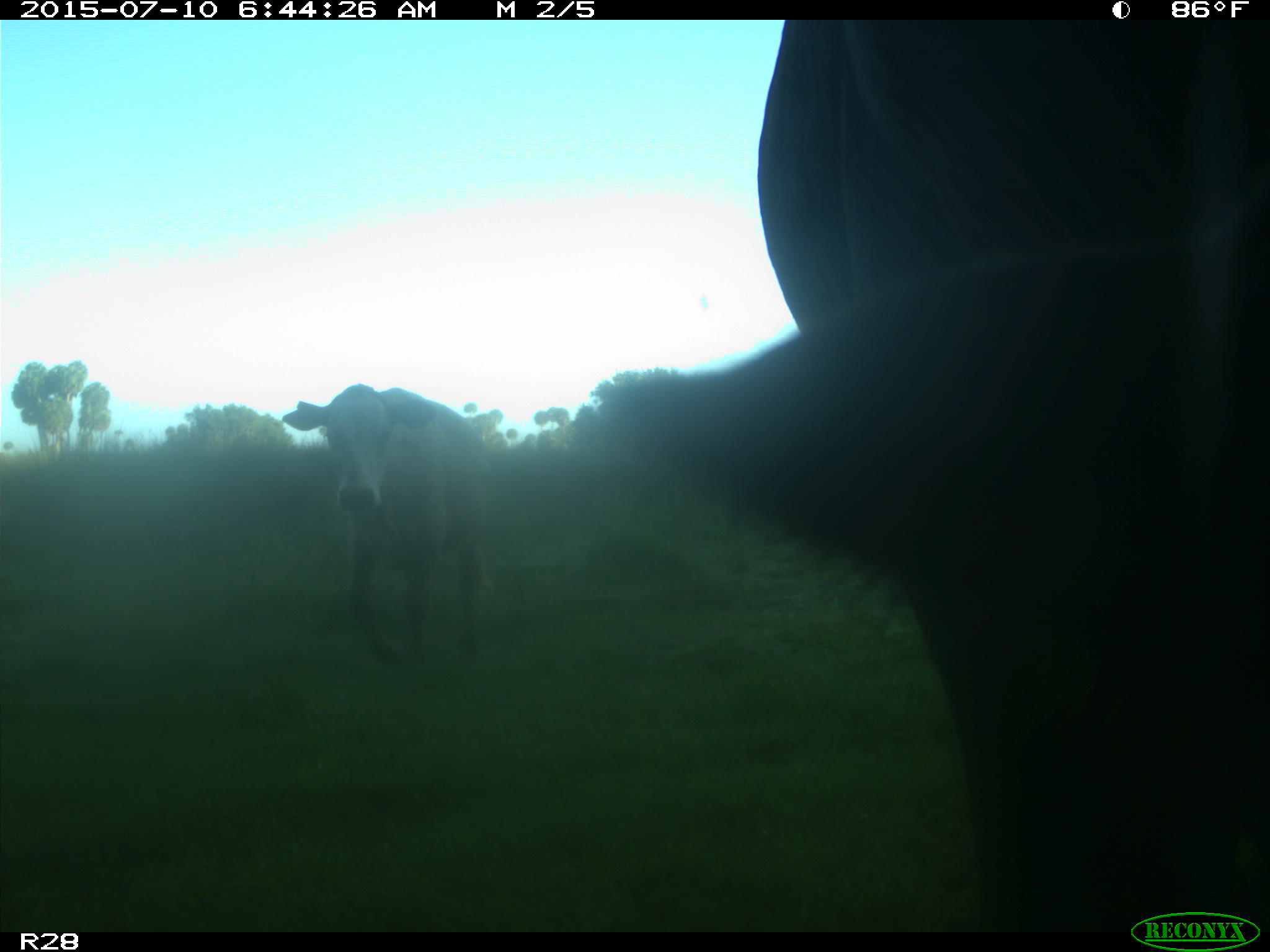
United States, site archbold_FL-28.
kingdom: Animalia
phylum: Chordata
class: Mammalia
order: Artiodactyla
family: Bovidae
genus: Bos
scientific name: Bos taurus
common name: domestic cow